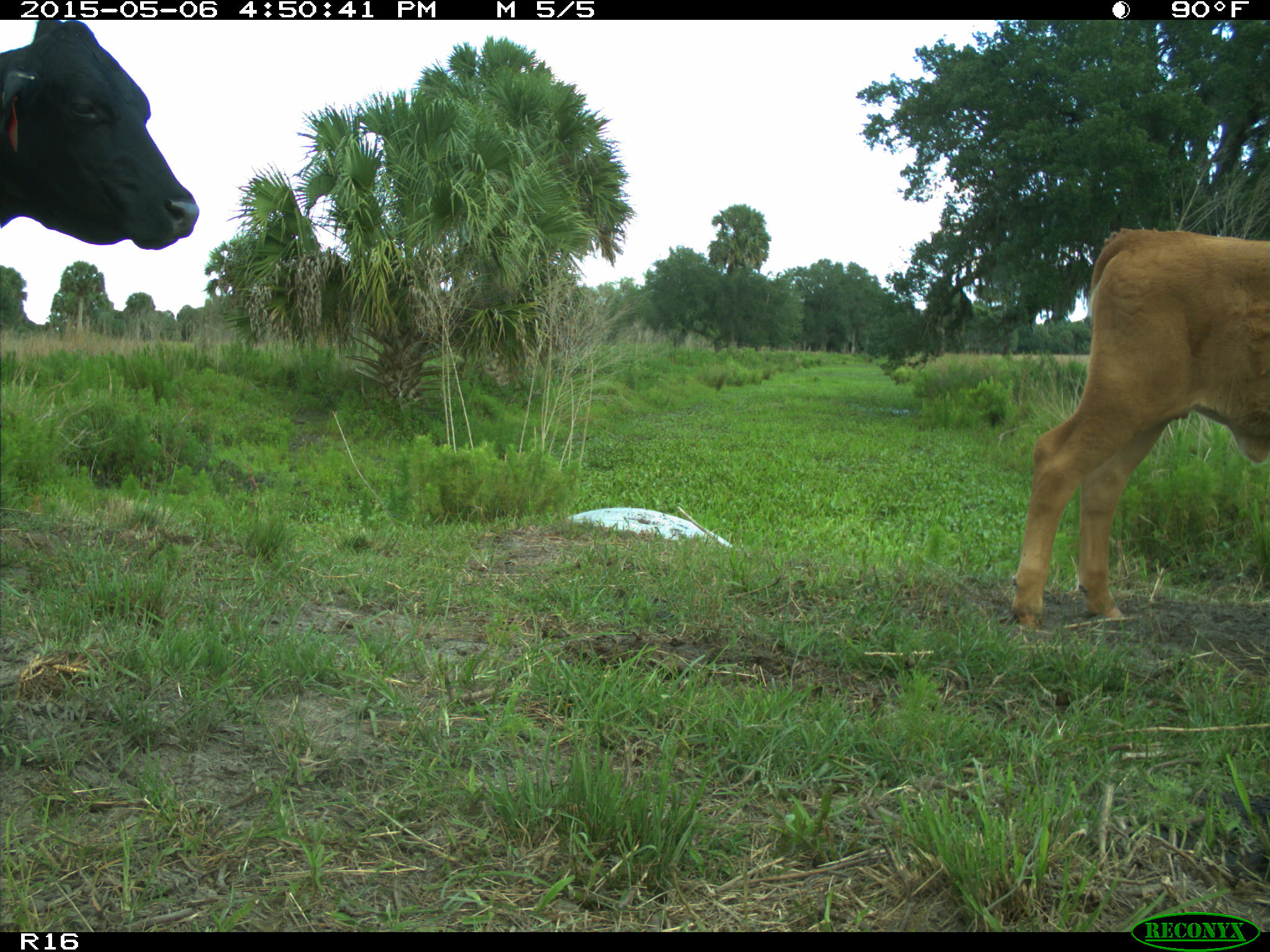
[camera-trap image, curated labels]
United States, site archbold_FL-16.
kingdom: Animalia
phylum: Chordata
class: Mammalia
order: Artiodactyla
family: Bovidae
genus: Bos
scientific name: Bos taurus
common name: domestic cow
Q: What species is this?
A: Bos taurus (domestic cow).